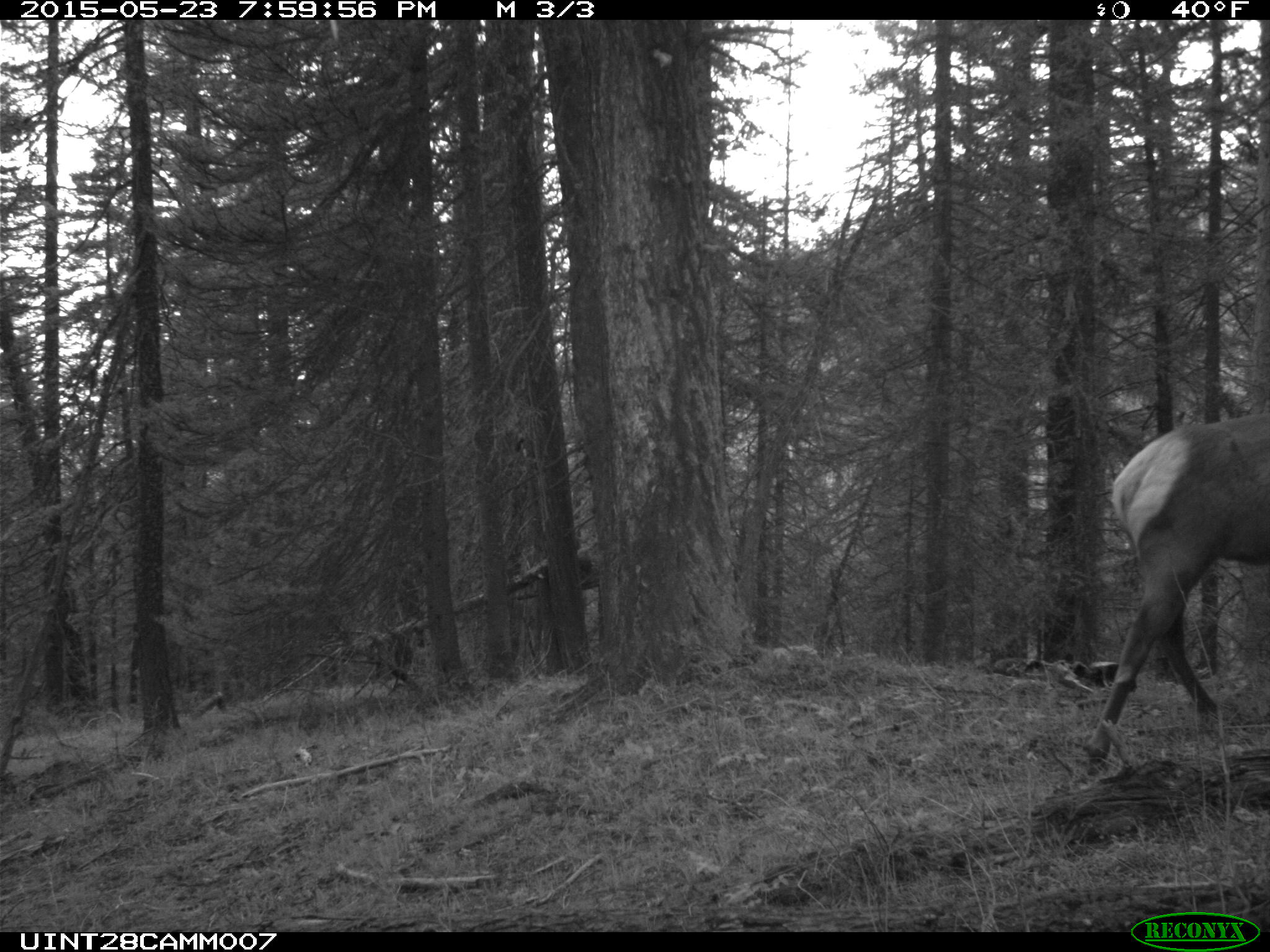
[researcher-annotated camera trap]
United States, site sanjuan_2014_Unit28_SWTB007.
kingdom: Animalia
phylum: Chordata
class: Mammalia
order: Artiodactyla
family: Cervidae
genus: Cervus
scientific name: Cervus elaphus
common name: red deer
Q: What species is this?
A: Cervus elaphus (red deer).